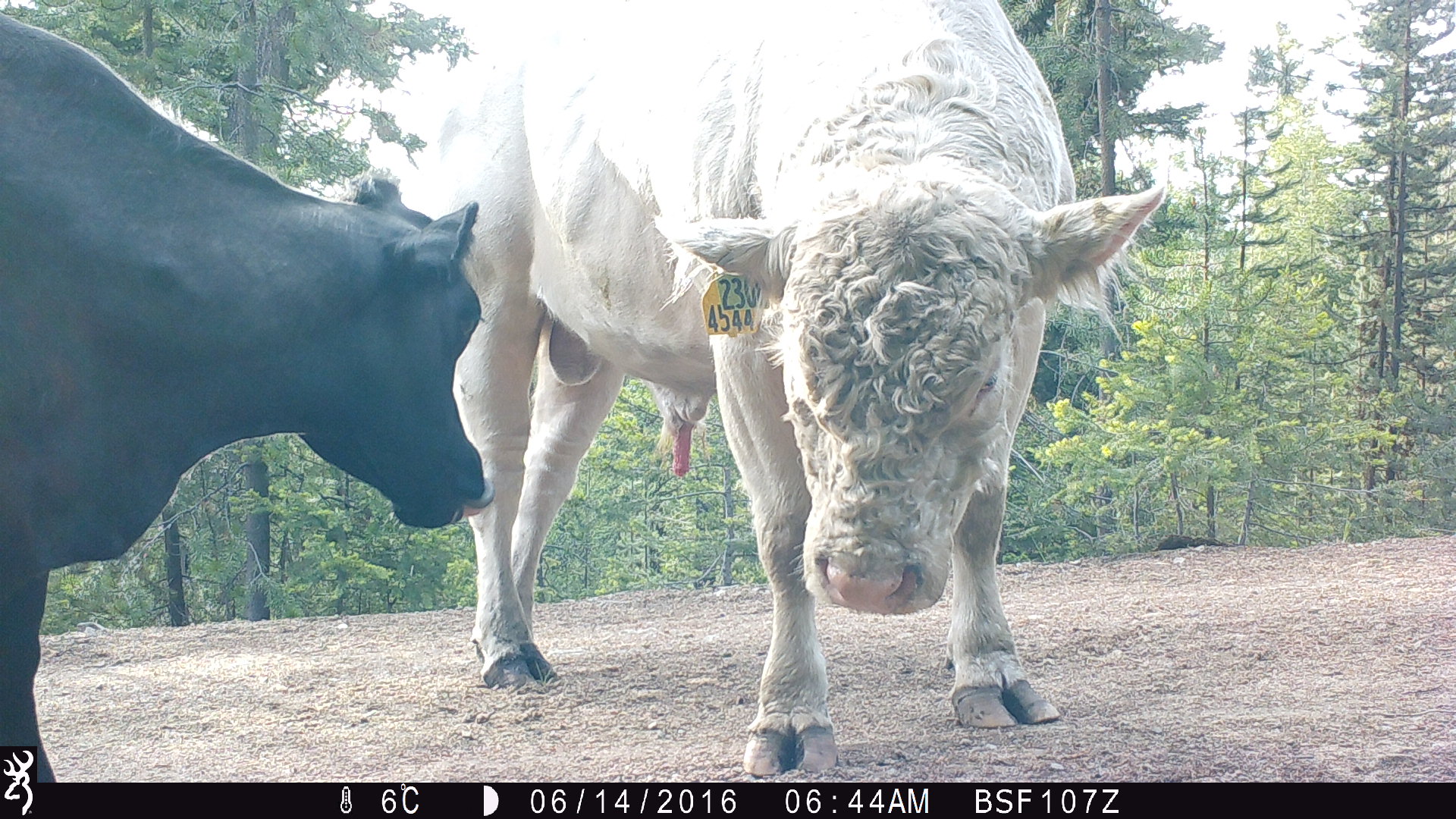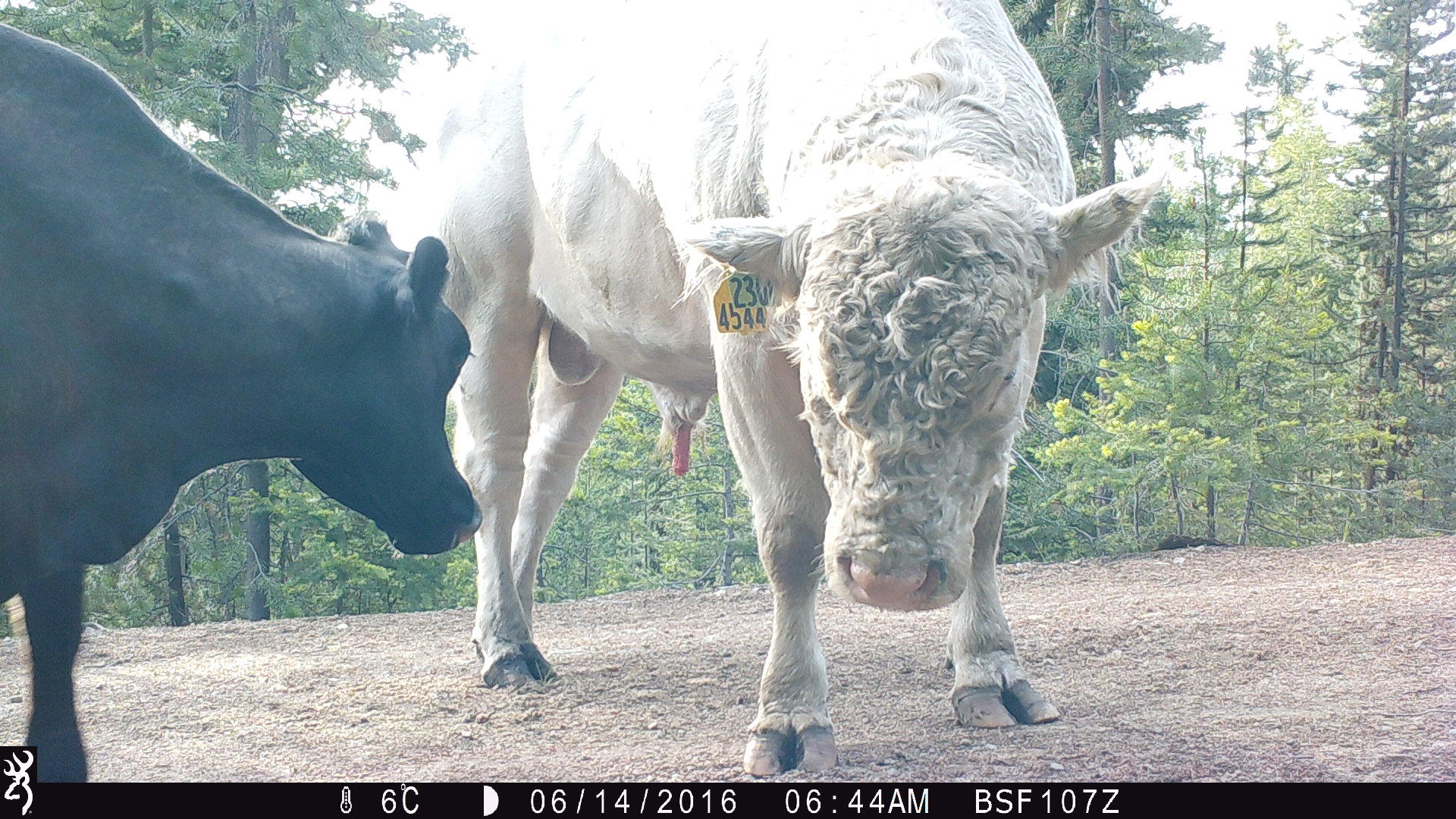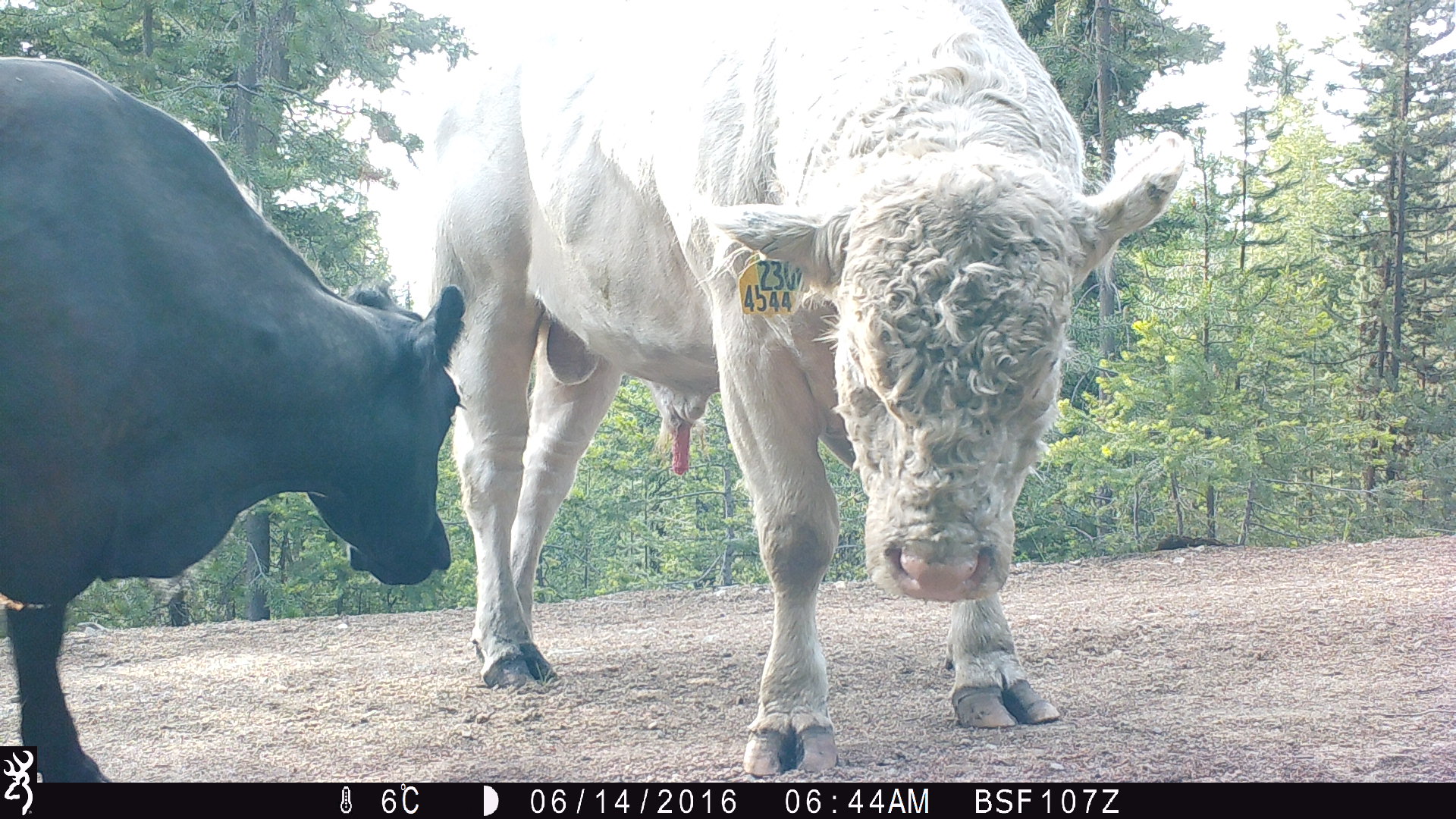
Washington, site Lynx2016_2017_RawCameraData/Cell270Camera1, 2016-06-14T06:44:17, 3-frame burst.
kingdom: Animalia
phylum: Chordata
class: Mammalia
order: Artiodactyla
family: Bovidae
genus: Bos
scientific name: Bos taurus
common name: domestic cattle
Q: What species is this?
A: Domestic cattle (Bos taurus).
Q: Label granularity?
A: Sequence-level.